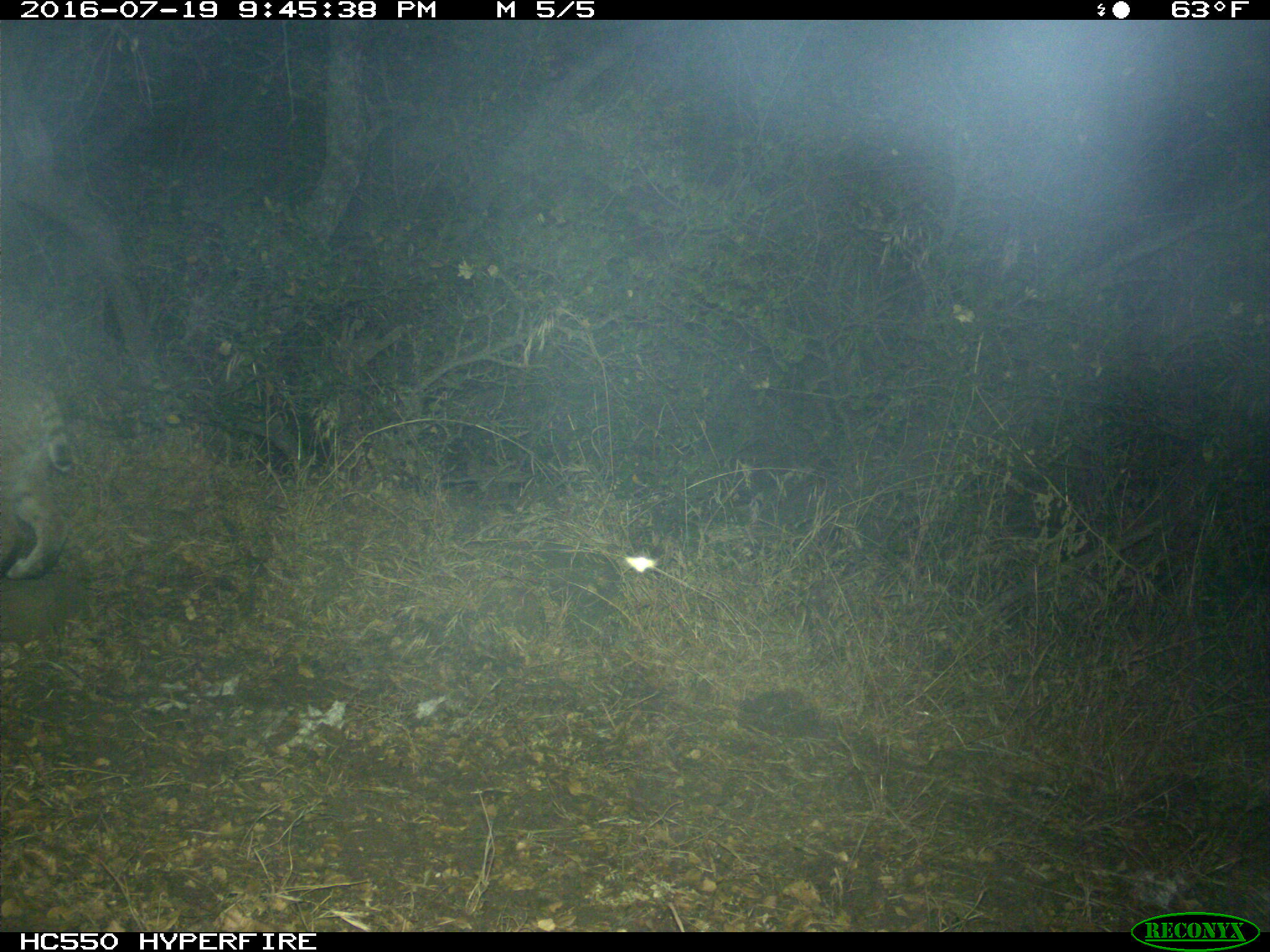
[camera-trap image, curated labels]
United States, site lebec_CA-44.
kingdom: Animalia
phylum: Chordata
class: Mammalia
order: Carnivora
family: Felidae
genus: Lynx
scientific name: Lynx rufus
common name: bobcat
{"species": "Lynx rufus (bobcat)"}